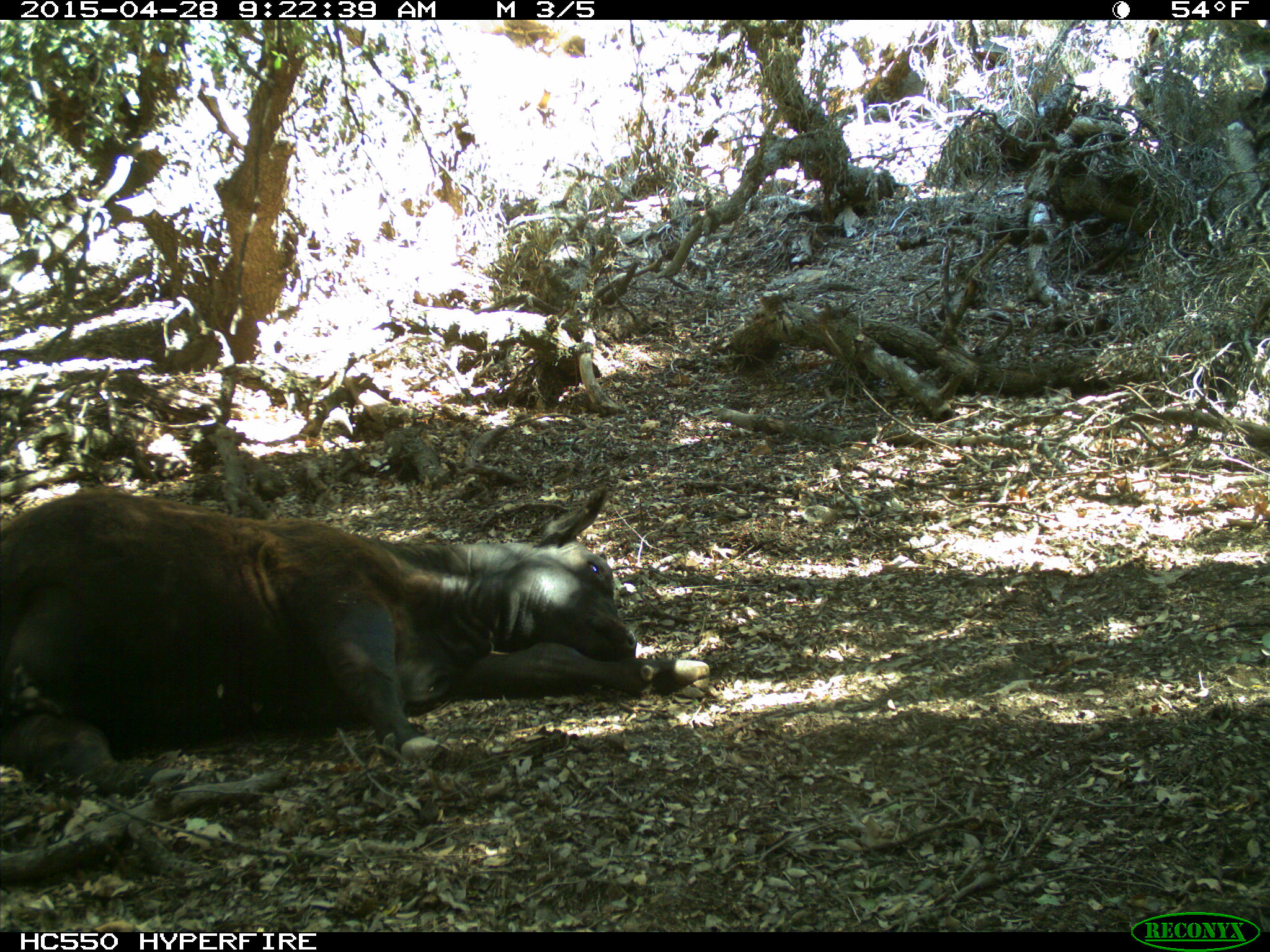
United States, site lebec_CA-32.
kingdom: Animalia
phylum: Chordata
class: Mammalia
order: Artiodactyla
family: Bovidae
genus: Bos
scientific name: Bos taurus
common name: domestic cow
Bos taurus (domestic cow).